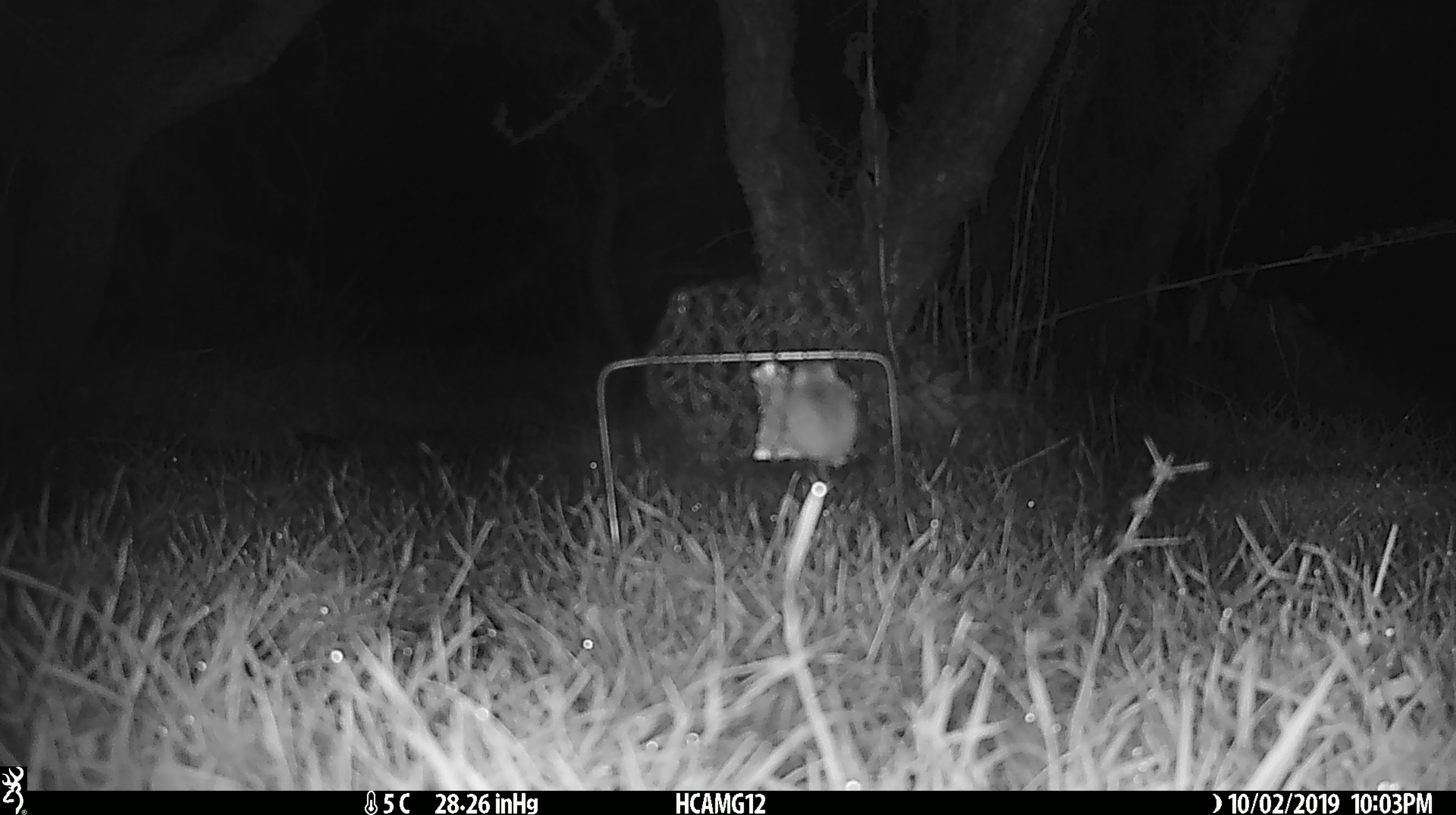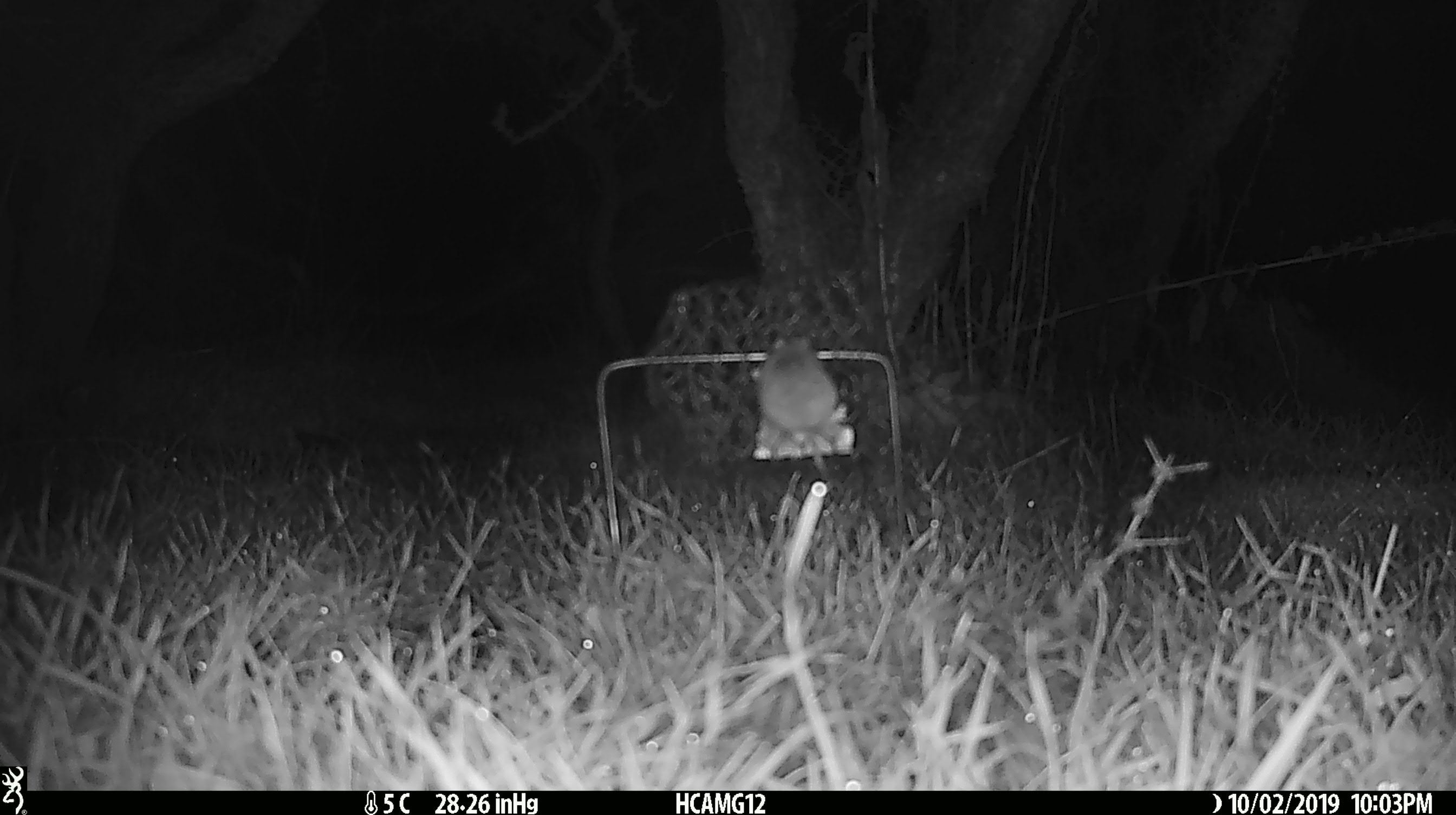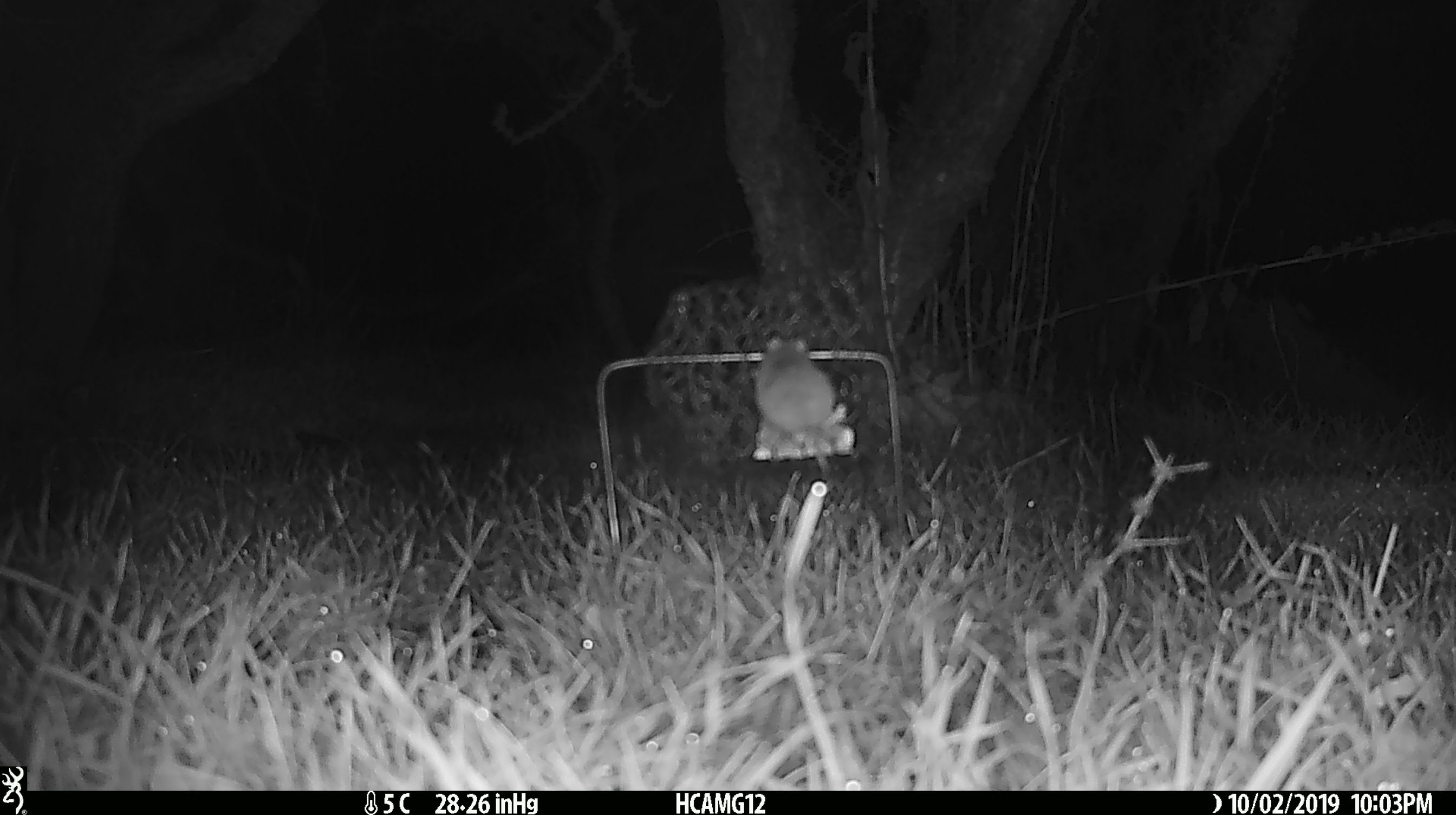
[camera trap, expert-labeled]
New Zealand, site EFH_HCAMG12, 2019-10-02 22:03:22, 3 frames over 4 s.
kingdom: Animalia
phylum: Chordata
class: Mammalia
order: Rodentia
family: Muridae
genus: Mus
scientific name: Mus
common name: mouse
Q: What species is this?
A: Mouse (Mus).